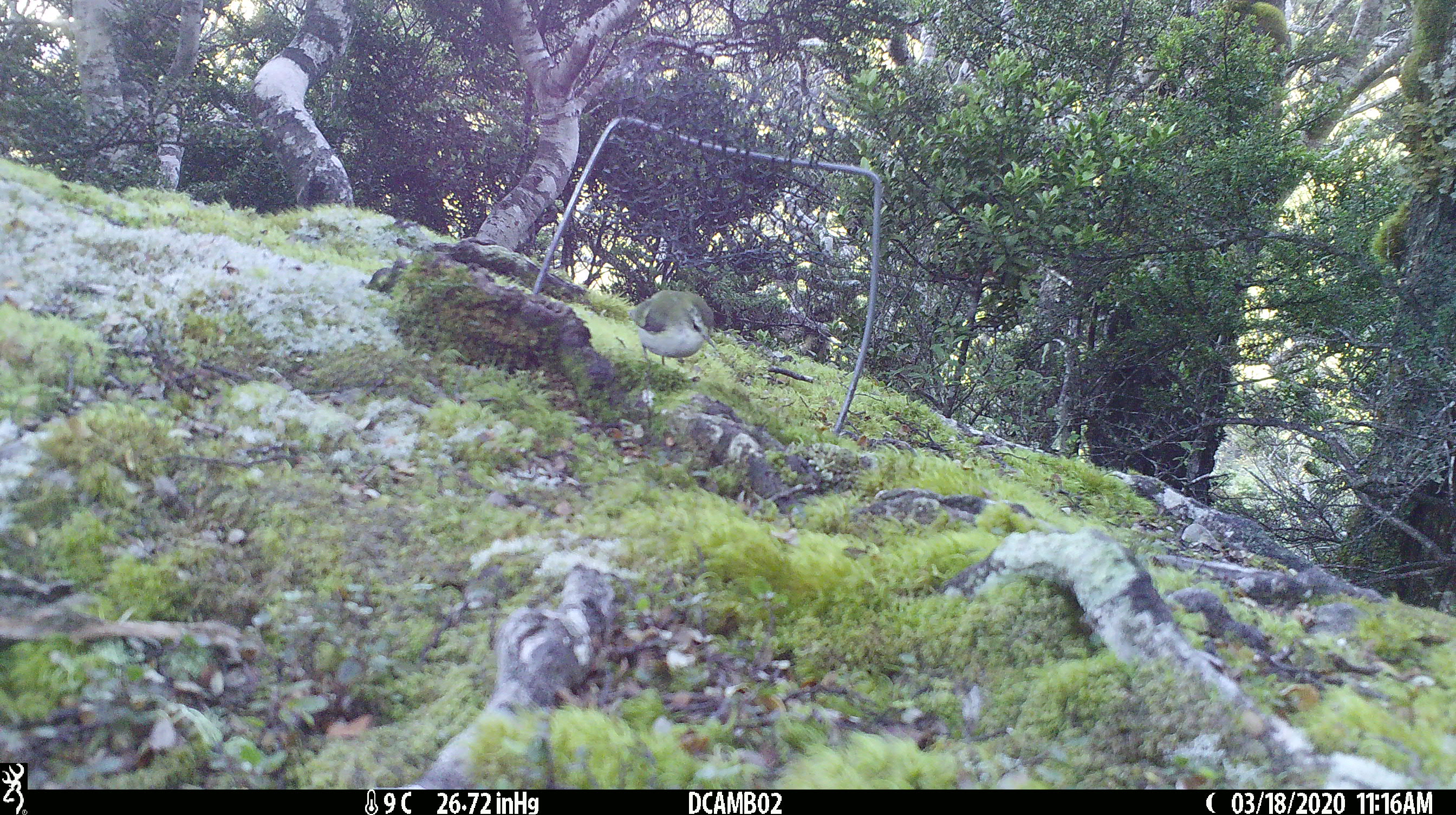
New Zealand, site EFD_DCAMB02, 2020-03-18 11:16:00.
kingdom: Animalia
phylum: Chordata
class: Aves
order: Passeriformes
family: Acanthisittidae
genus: Acanthisitta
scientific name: Acanthisitta chloris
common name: rifleman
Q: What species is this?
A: Rifleman (Acanthisitta chloris).